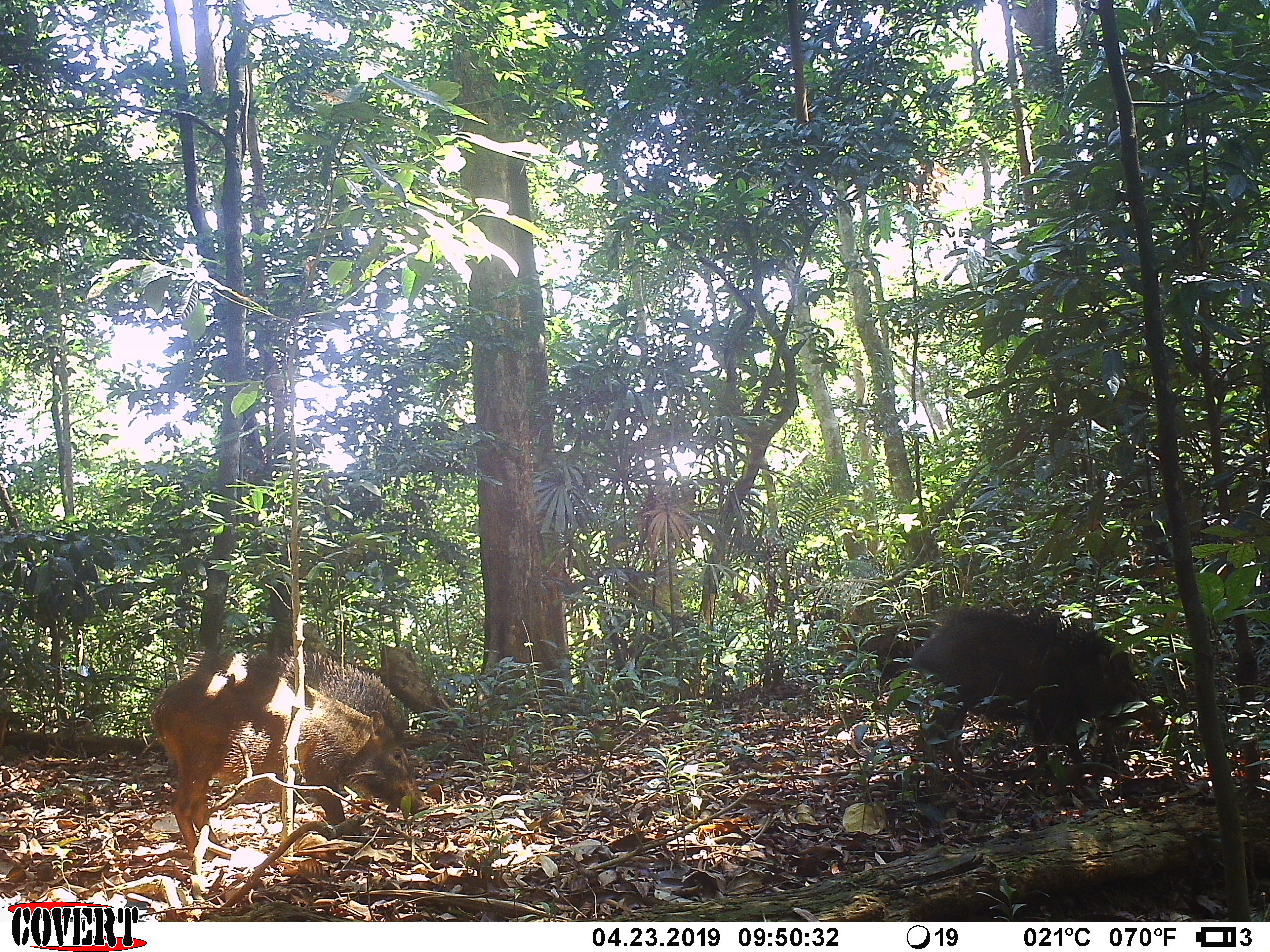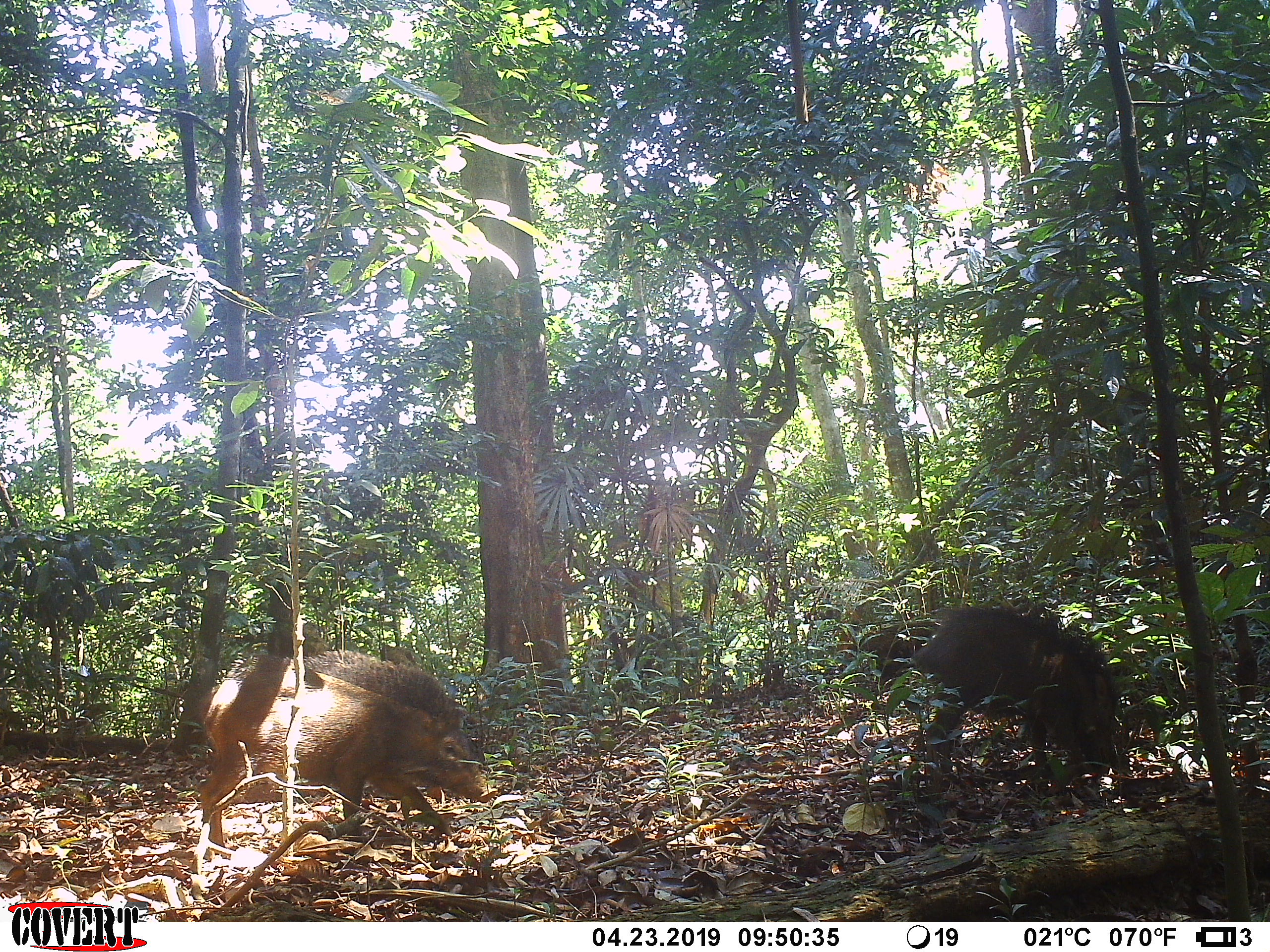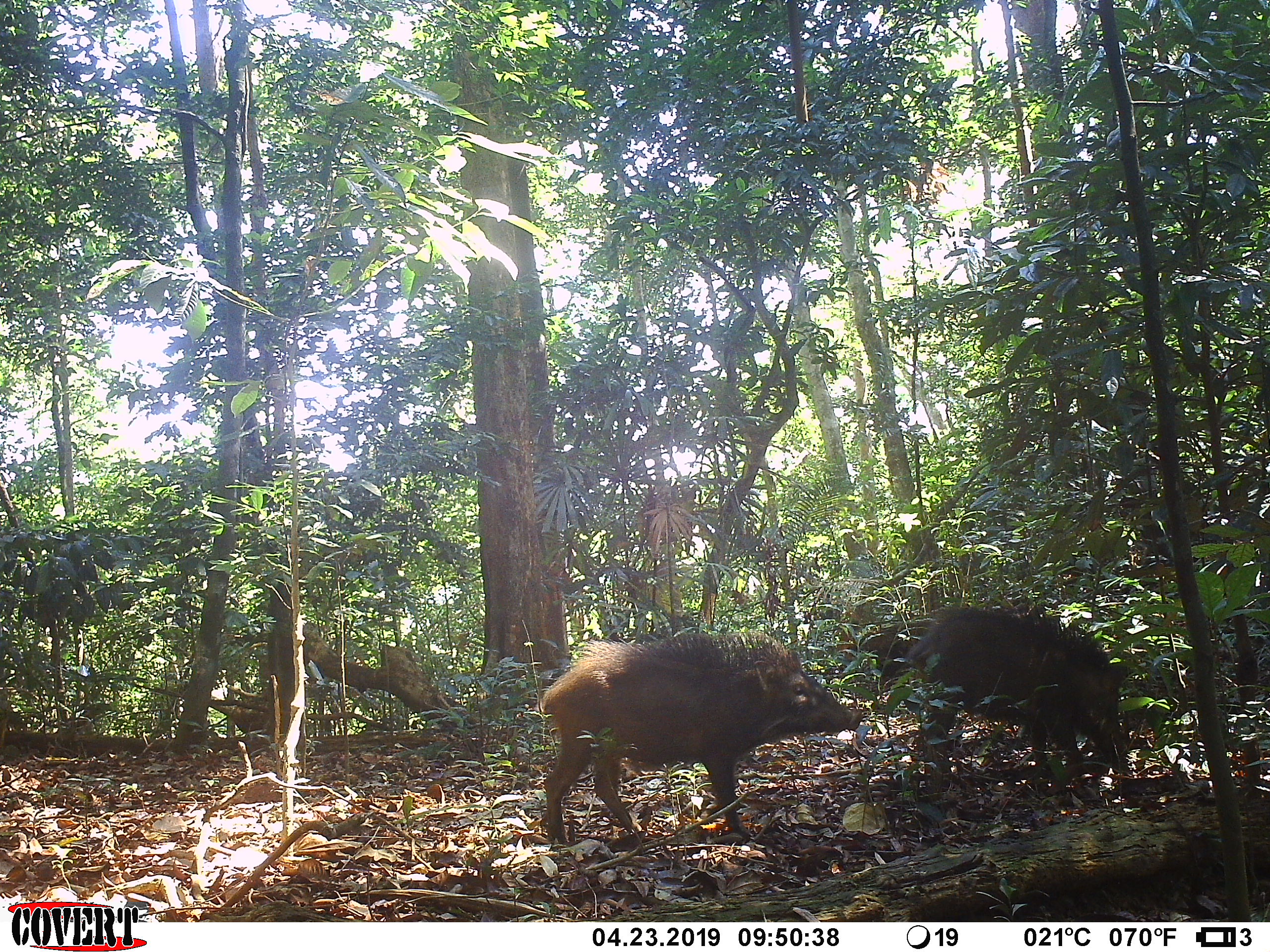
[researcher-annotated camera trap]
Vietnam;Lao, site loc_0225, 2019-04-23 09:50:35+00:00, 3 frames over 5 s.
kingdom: Animalia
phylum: Chordata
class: Mammalia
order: Artiodactyla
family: Suidae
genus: Sus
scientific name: Sus scrofa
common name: eurasian wild pig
Eurasian wild pig (Sus scrofa). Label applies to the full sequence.